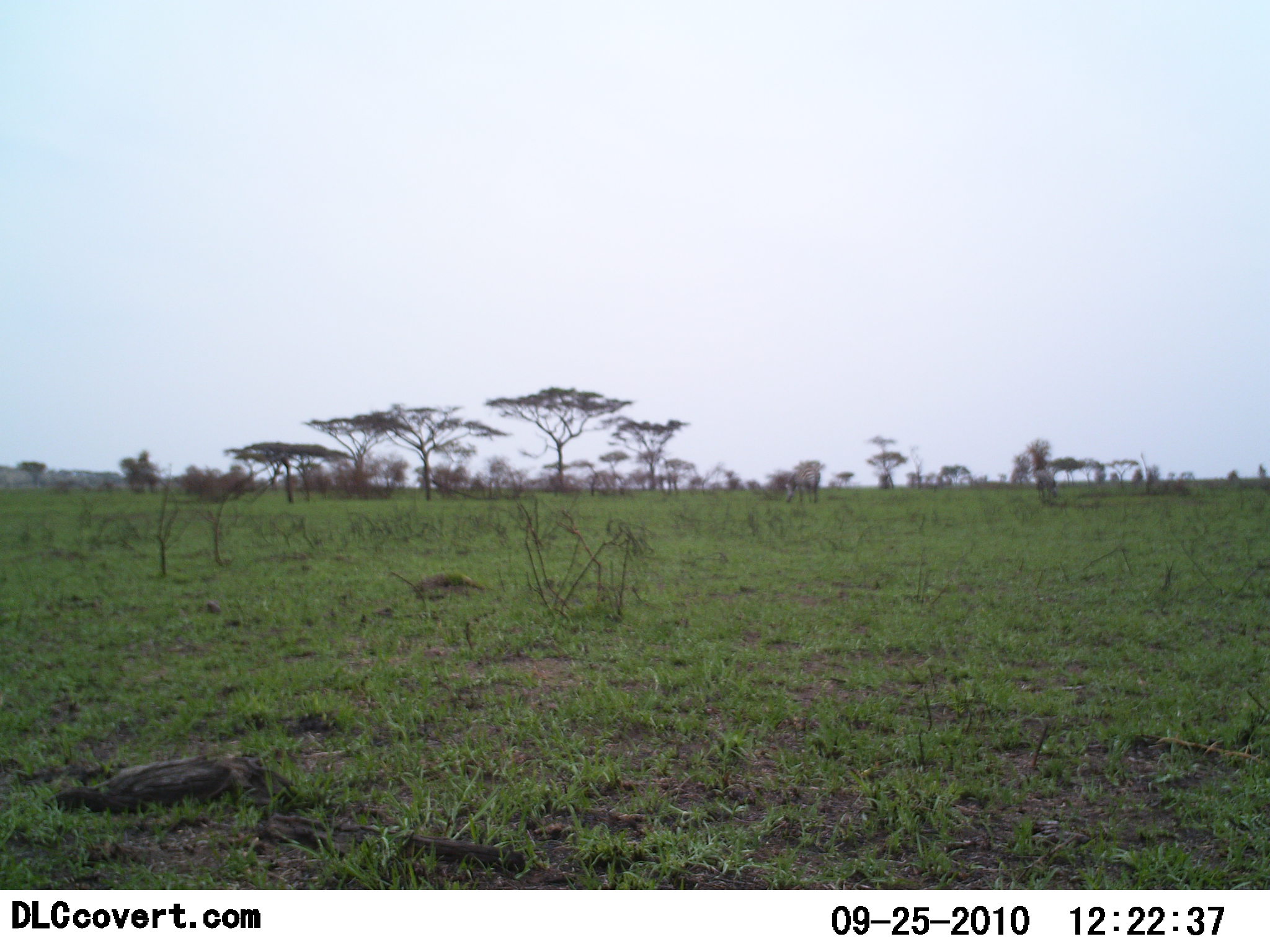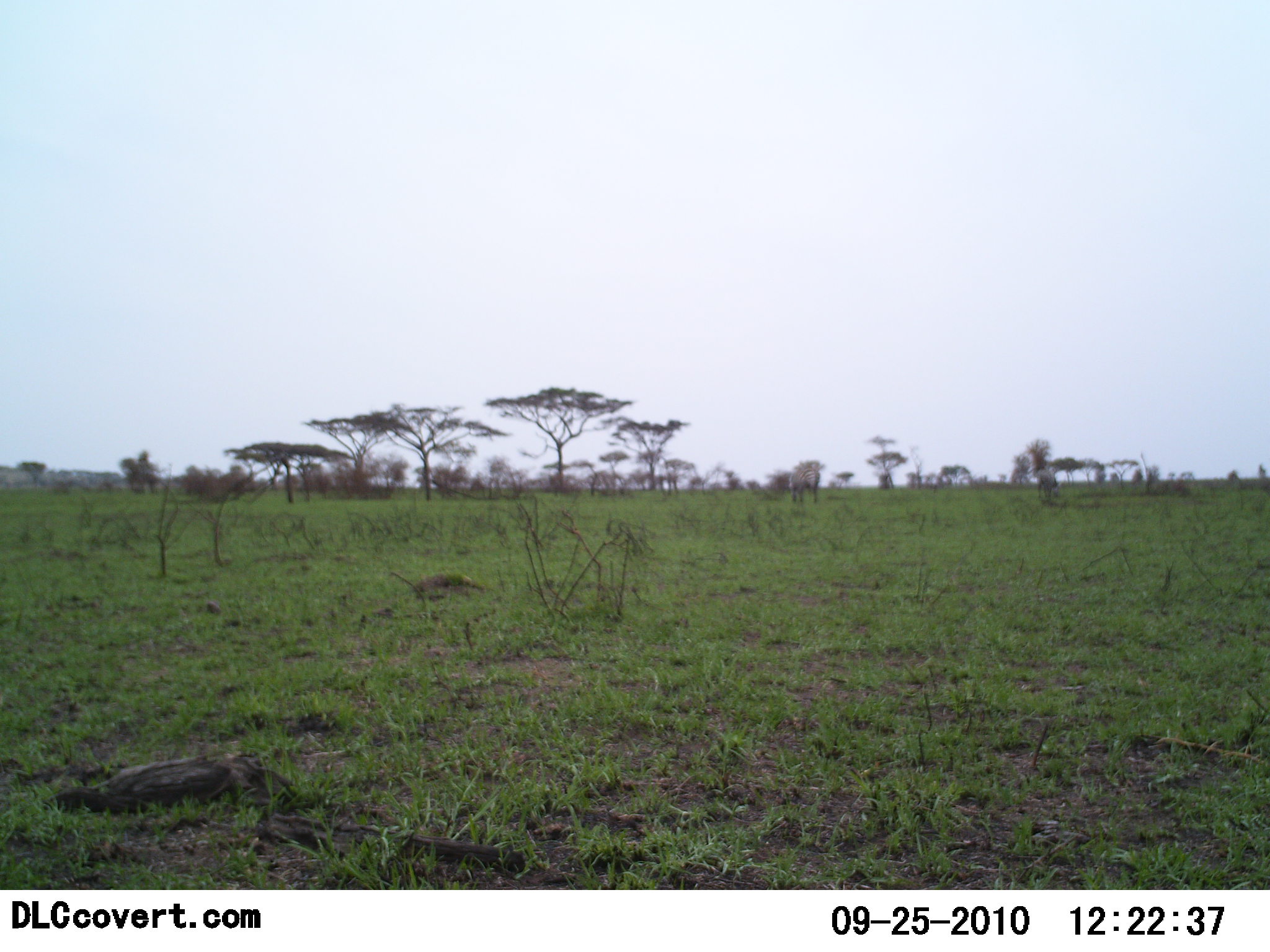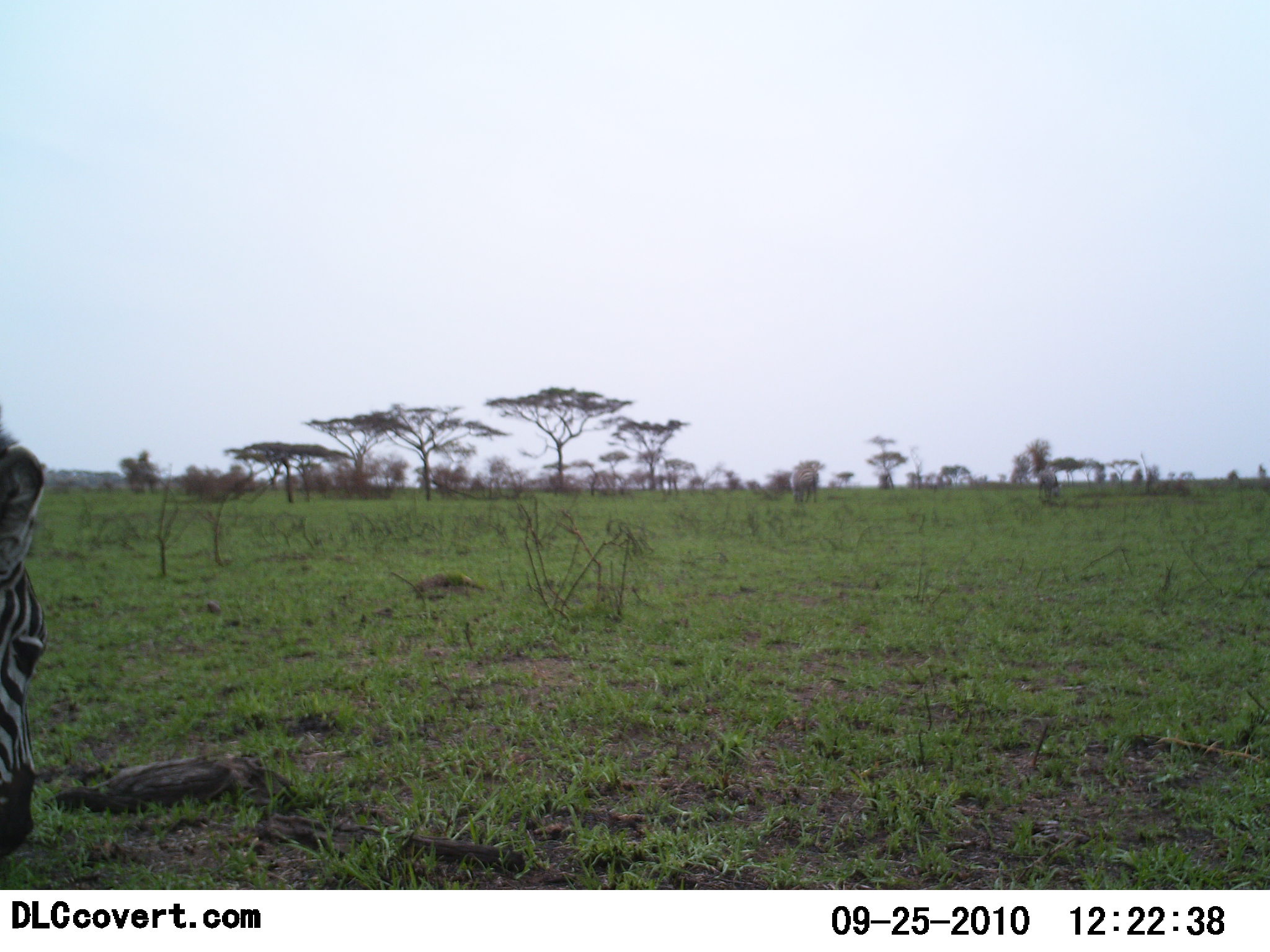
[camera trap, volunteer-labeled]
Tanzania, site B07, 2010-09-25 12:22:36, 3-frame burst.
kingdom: Animalia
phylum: Chordata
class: Mammalia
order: Perissodactyla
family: Equidae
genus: Equus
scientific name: Equus quagga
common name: plains zebra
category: zebra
Zebra (plains zebra) (Equus quagga), count 1. Behavior (volunteer vote fractions): standing 25%, resting 0%, moving 83%, interacting 8%. Young present (vote fraction): 0%. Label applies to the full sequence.